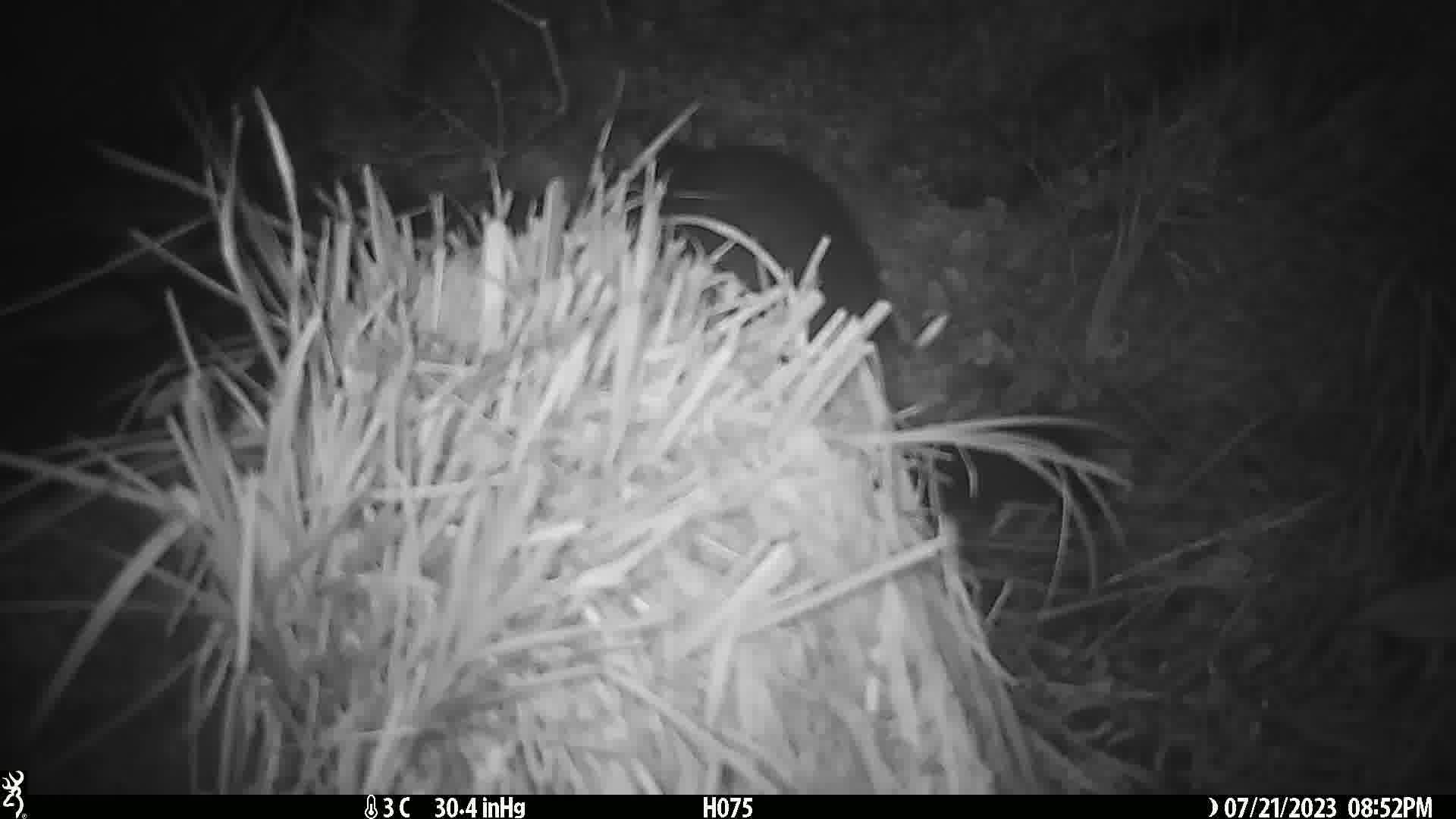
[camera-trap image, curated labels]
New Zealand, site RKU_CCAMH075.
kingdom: Animalia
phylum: Chordata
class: Mammalia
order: Diprotodontia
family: Phalangeridae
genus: Trichosurus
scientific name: Trichosurus vulpecula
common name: common brushtail possum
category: possum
Possum (common brushtail possum) (Trichosurus vulpecula).